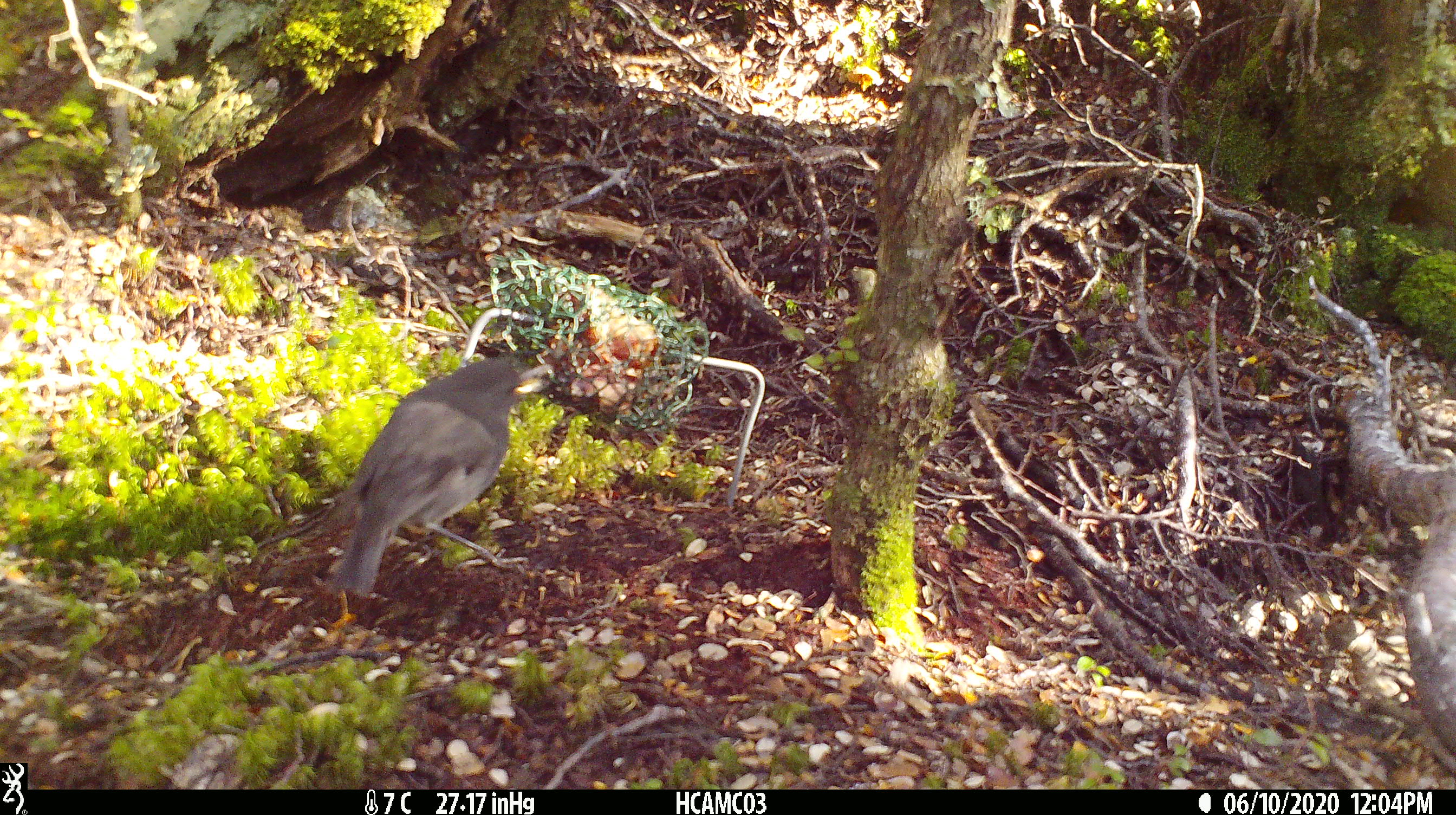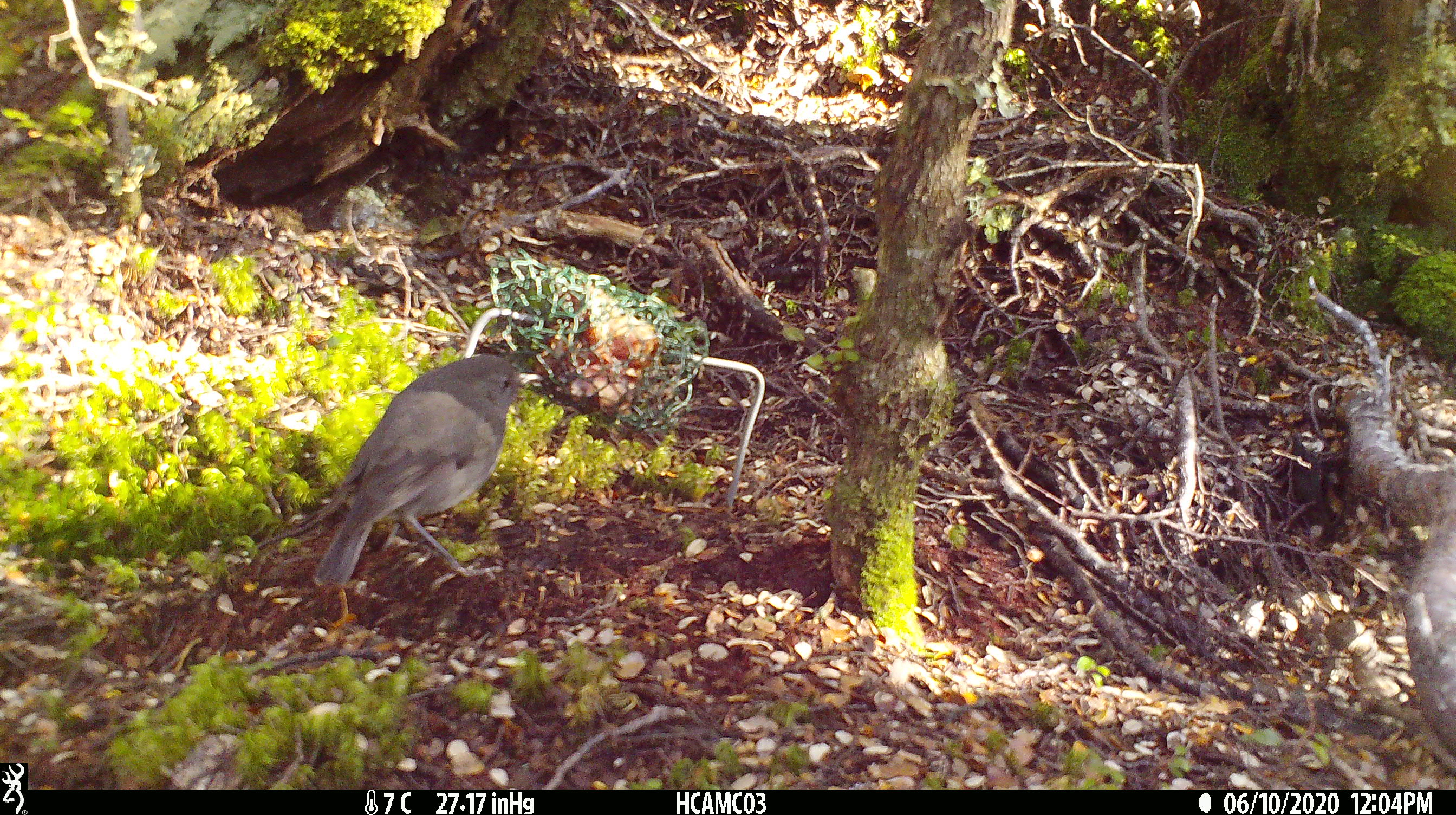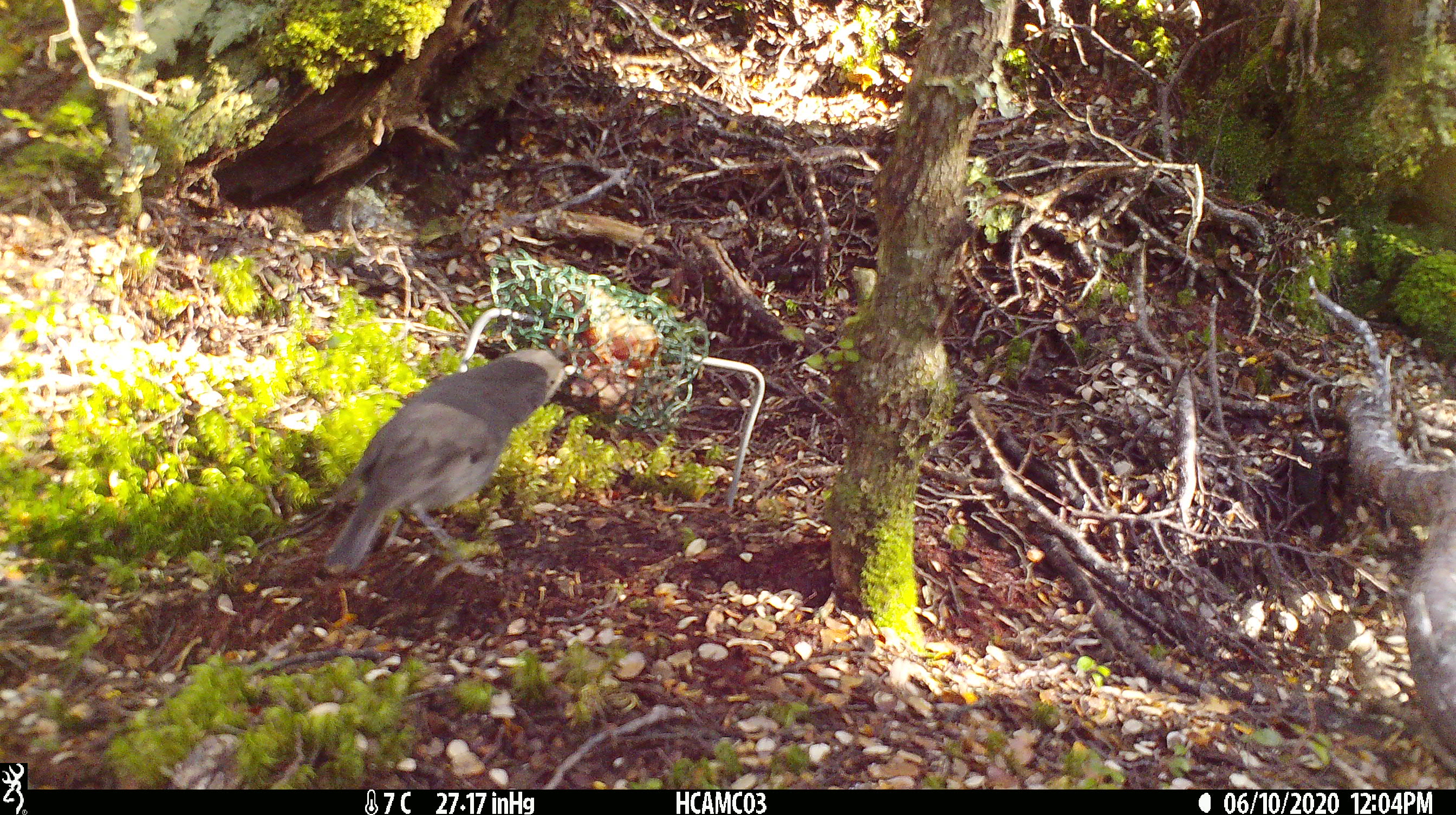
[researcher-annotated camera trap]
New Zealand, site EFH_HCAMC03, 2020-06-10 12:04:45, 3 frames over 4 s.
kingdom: Animalia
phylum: Chordata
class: Aves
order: Passeriformes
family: Petroicidae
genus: Petroica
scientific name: Petroica australis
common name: new zealand robin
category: robin